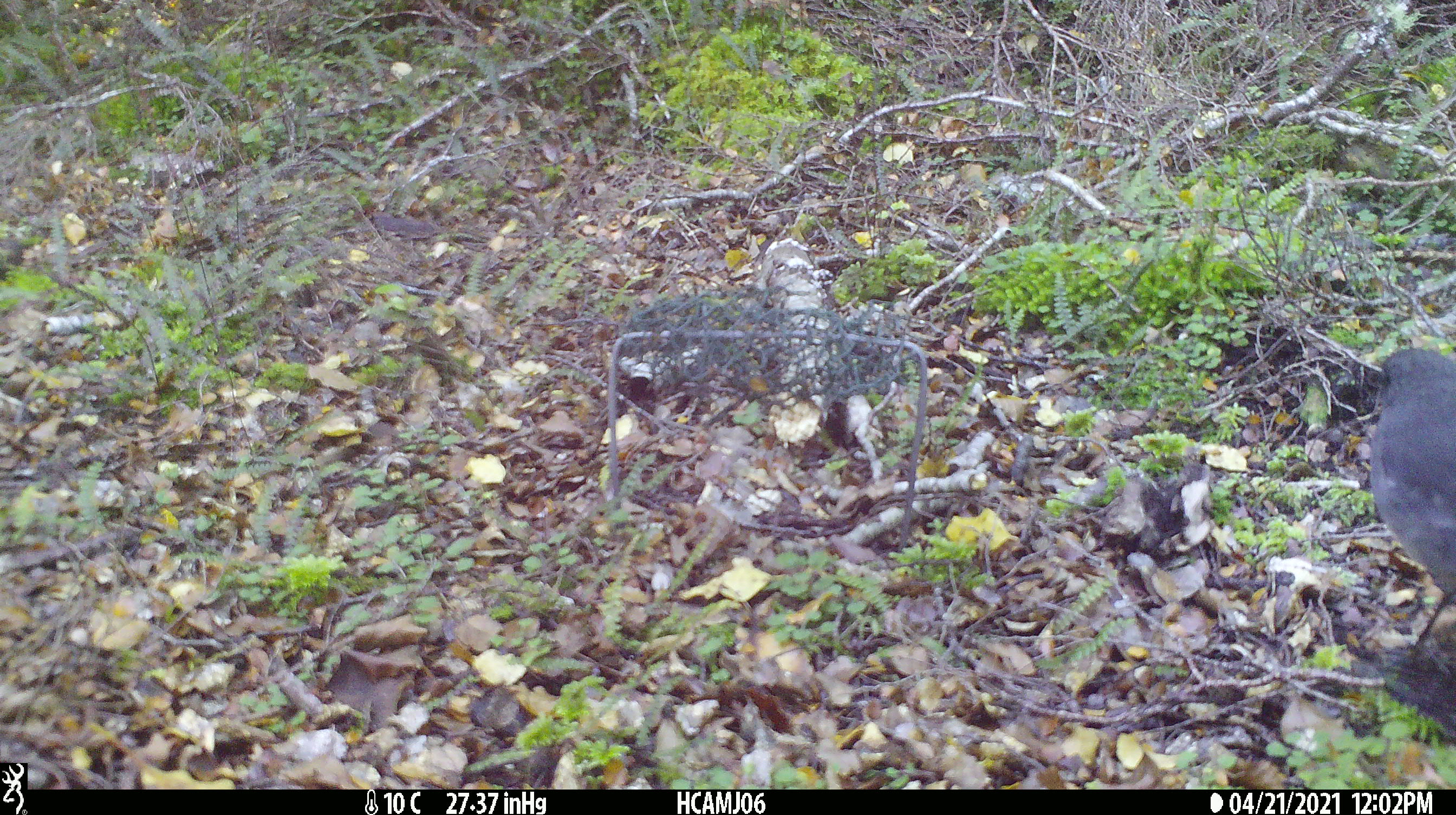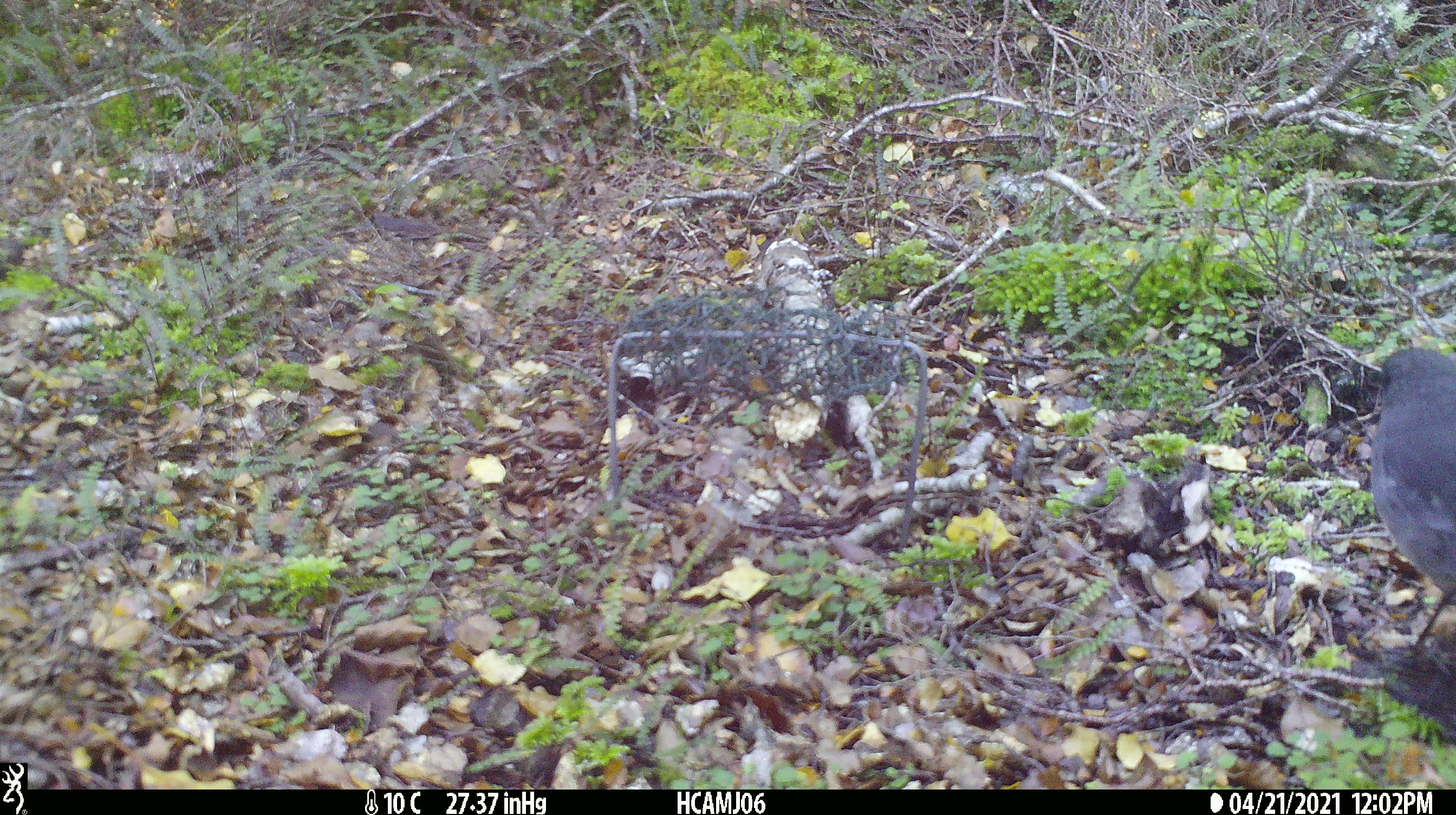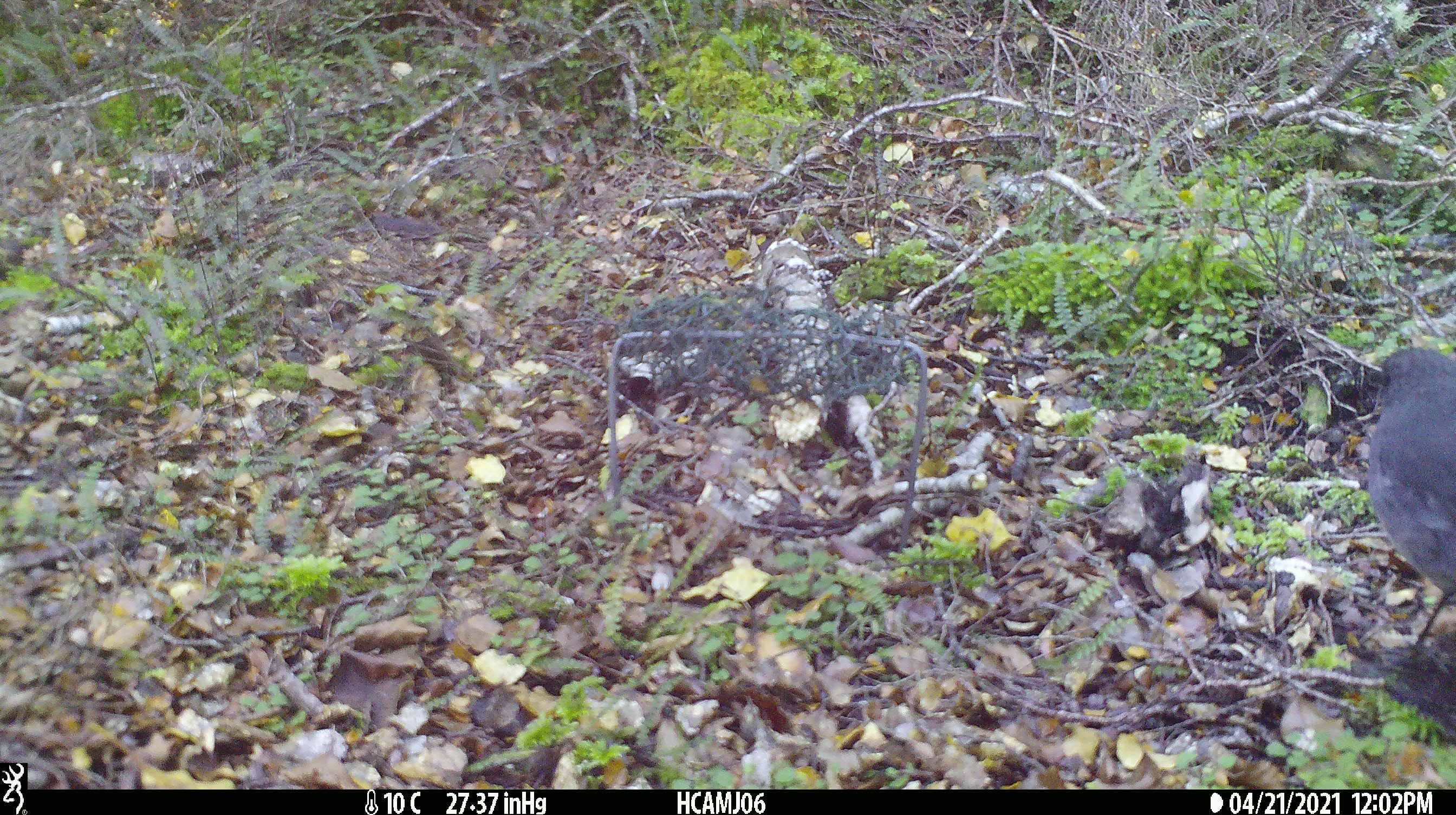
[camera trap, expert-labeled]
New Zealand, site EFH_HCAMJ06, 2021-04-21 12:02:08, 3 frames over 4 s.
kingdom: Animalia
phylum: Chordata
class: Aves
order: Passeriformes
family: Petroicidae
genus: Petroica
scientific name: Petroica australis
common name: new zealand robin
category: robin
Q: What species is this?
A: Robin (new zealand robin) (Petroica australis).